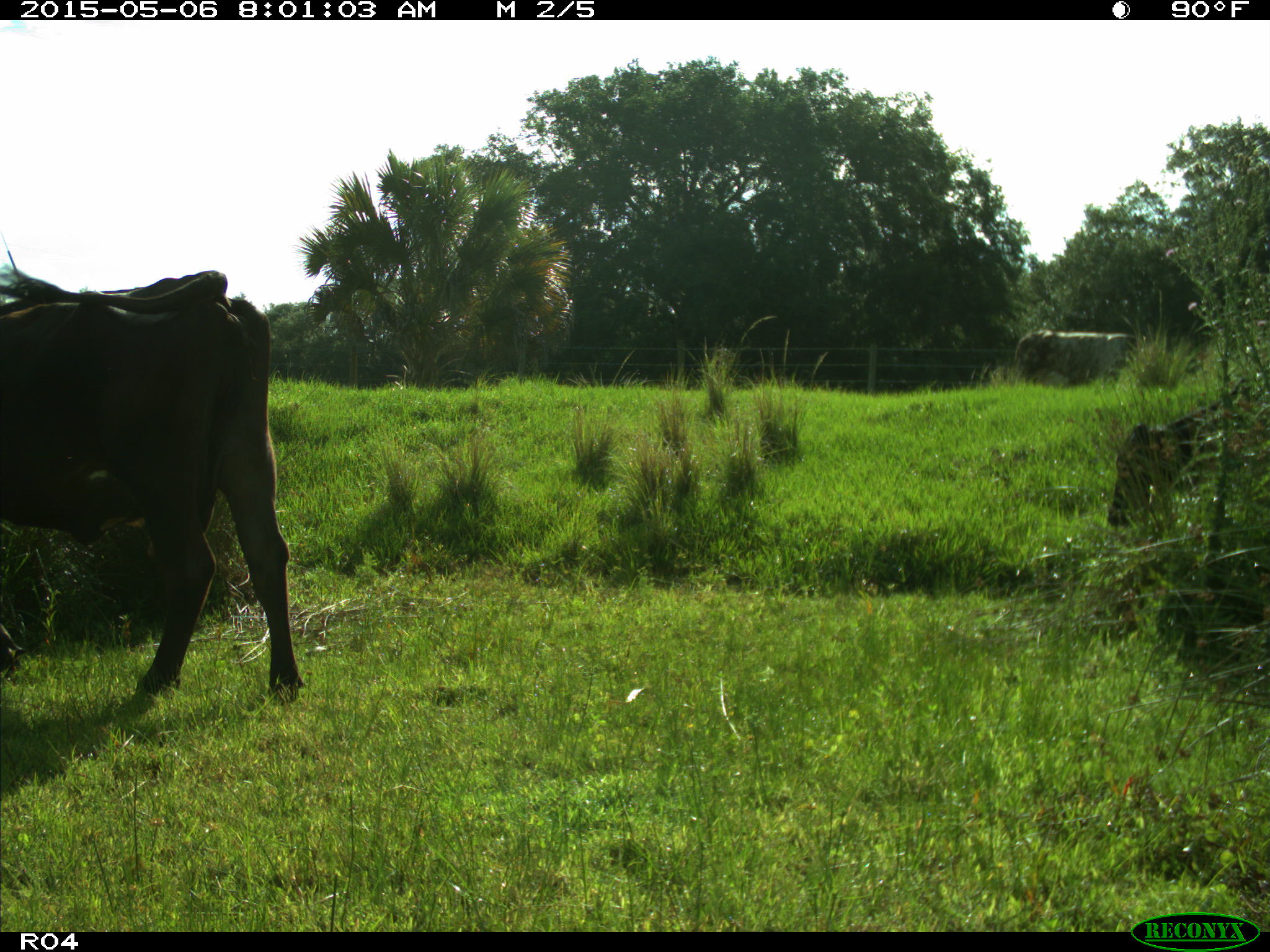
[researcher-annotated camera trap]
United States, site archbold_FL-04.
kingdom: Animalia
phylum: Chordata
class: Mammalia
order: Artiodactyla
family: Bovidae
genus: Bos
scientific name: Bos taurus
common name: domestic cow